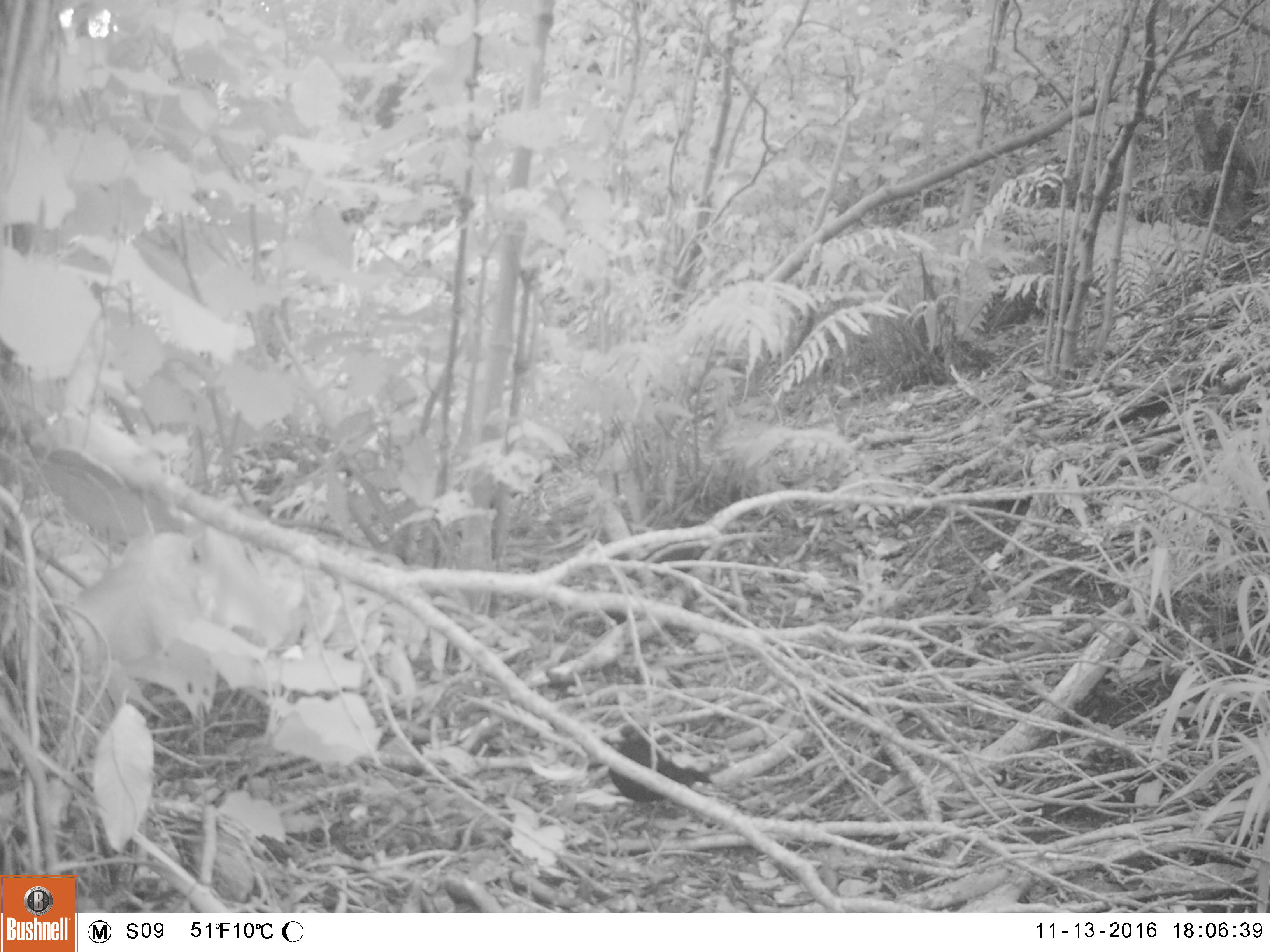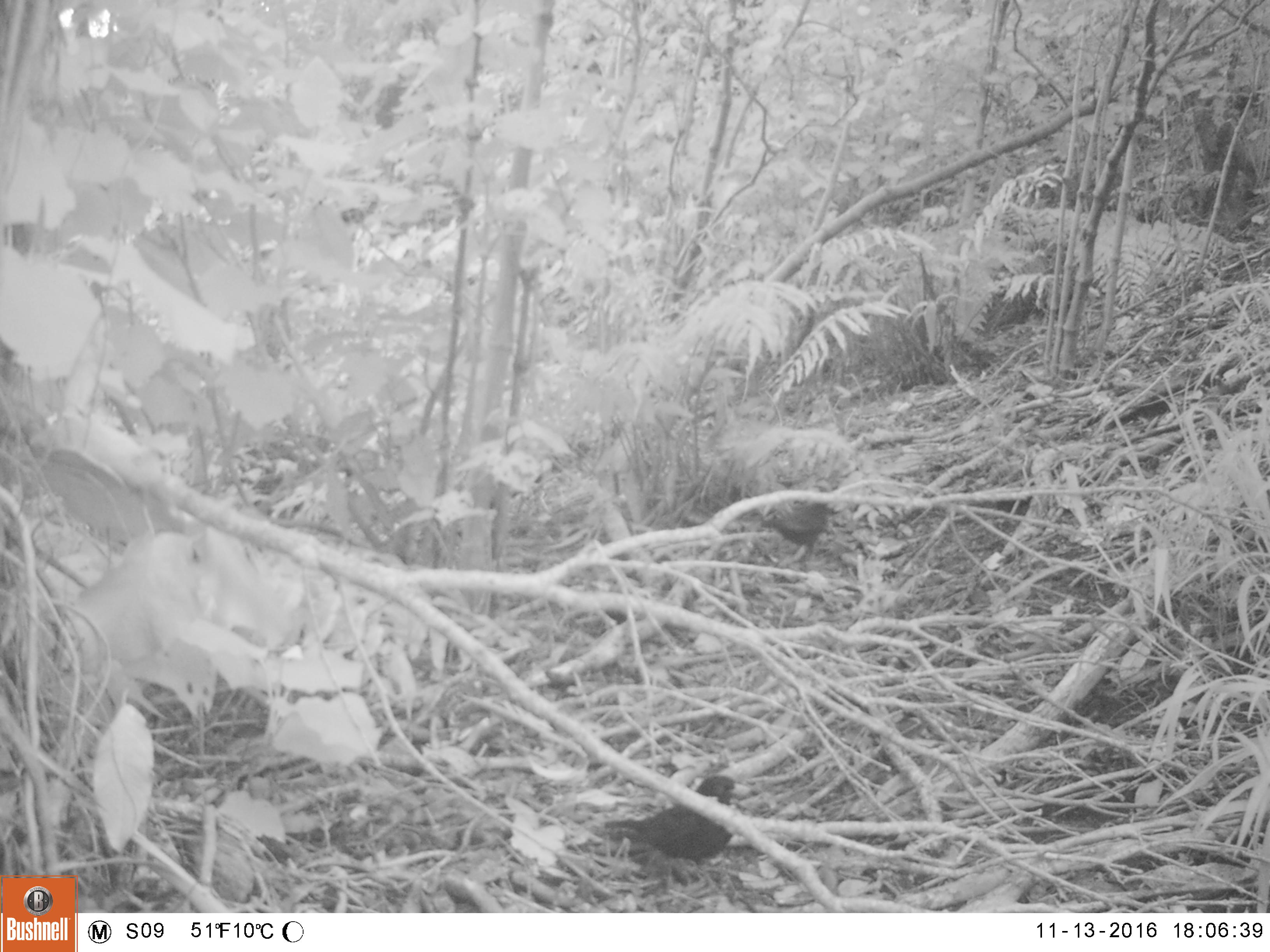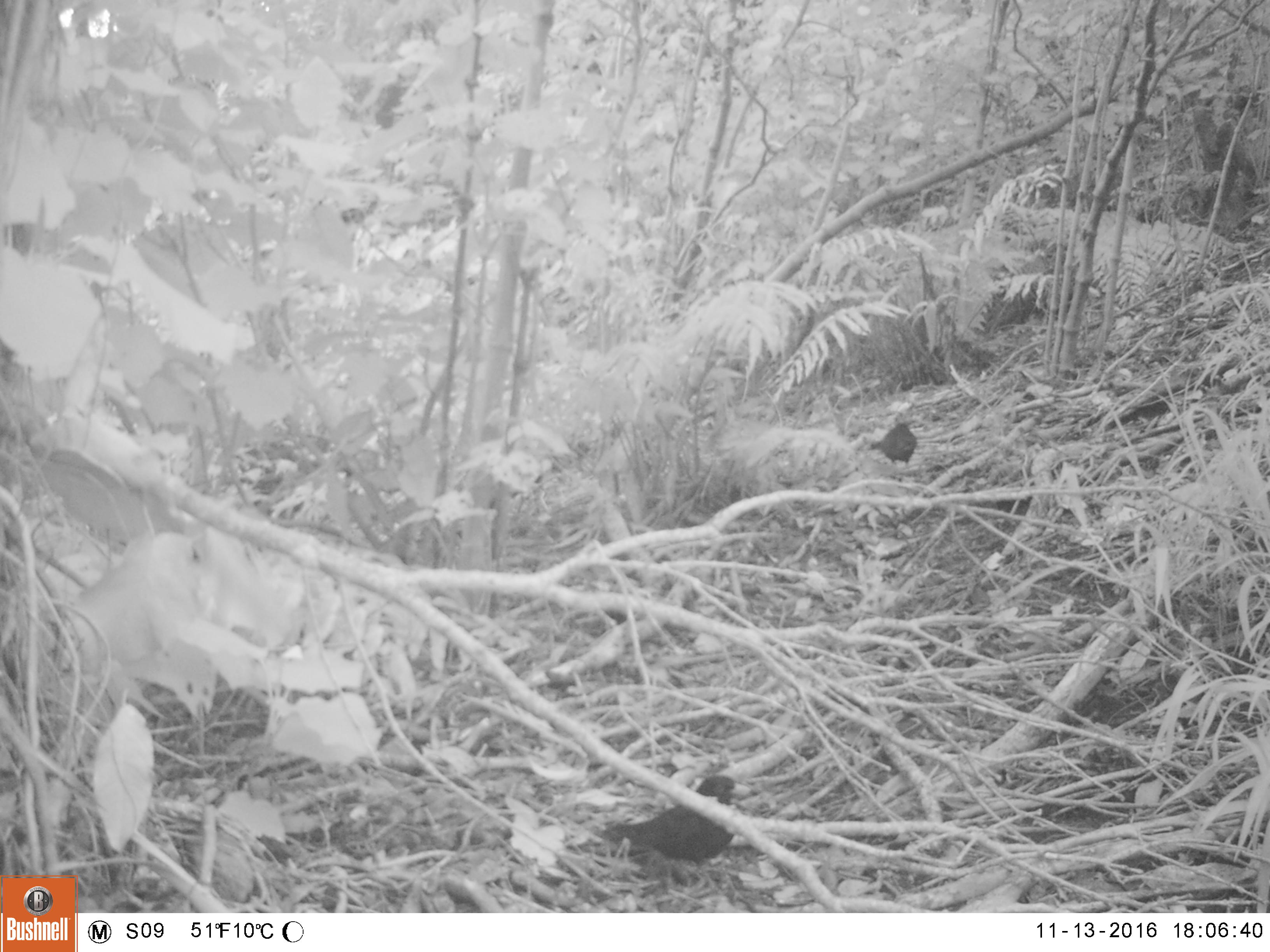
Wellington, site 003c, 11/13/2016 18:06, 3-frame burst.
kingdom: Animalia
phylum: Chordata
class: Aves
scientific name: Aves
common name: bird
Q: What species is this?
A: Bird (Aves).